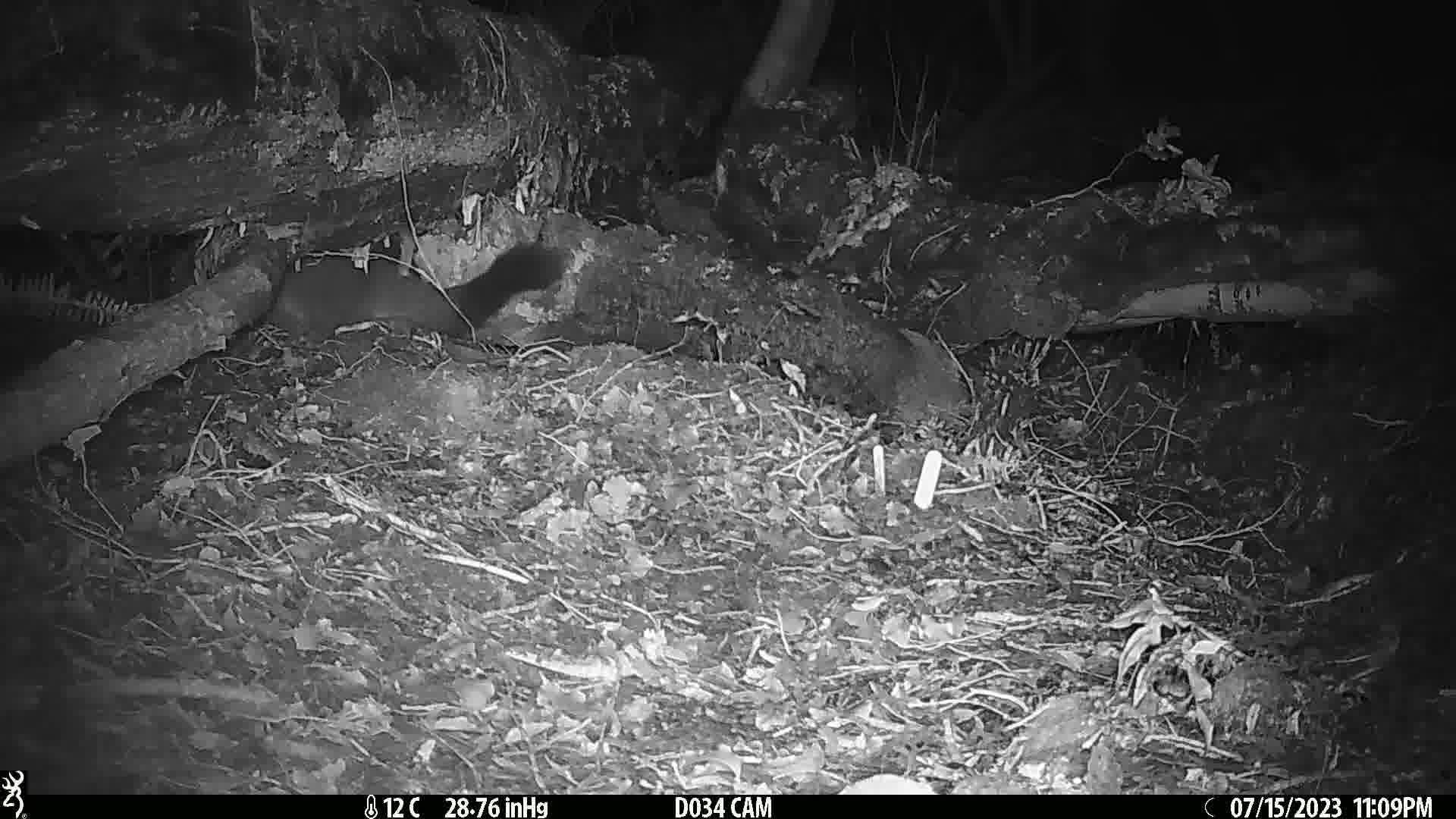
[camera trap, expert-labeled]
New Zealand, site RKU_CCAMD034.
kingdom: Animalia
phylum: Chordata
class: Mammalia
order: Diprotodontia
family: Phalangeridae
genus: Trichosurus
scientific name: Trichosurus vulpecula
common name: common brushtail possum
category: possum